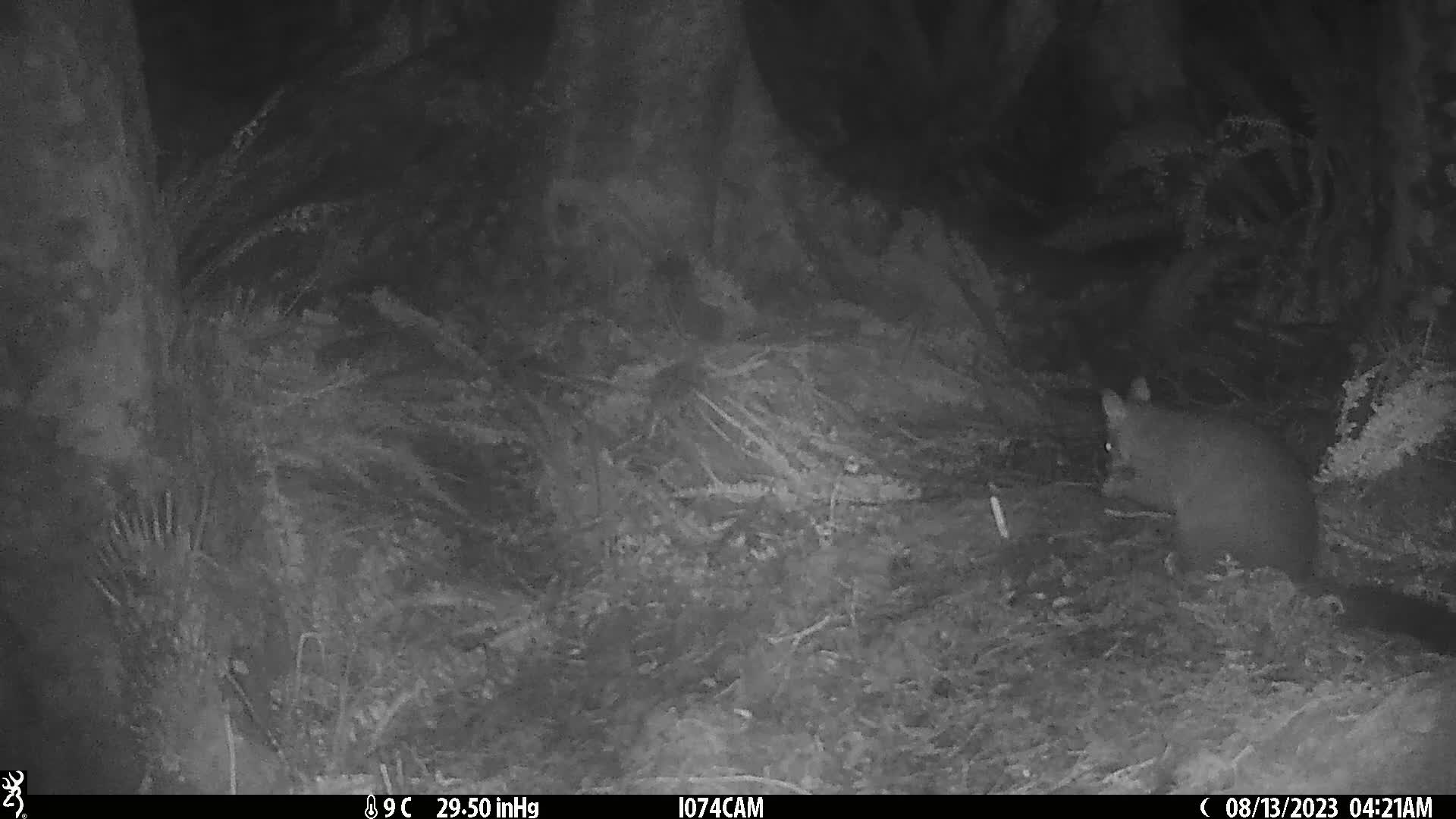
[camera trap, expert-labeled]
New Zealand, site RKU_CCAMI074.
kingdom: Animalia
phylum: Chordata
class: Mammalia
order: Diprotodontia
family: Phalangeridae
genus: Trichosurus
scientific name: Trichosurus vulpecula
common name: common brushtail possum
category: possum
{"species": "possum (common brushtail possum) (Trichosurus vulpecula)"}